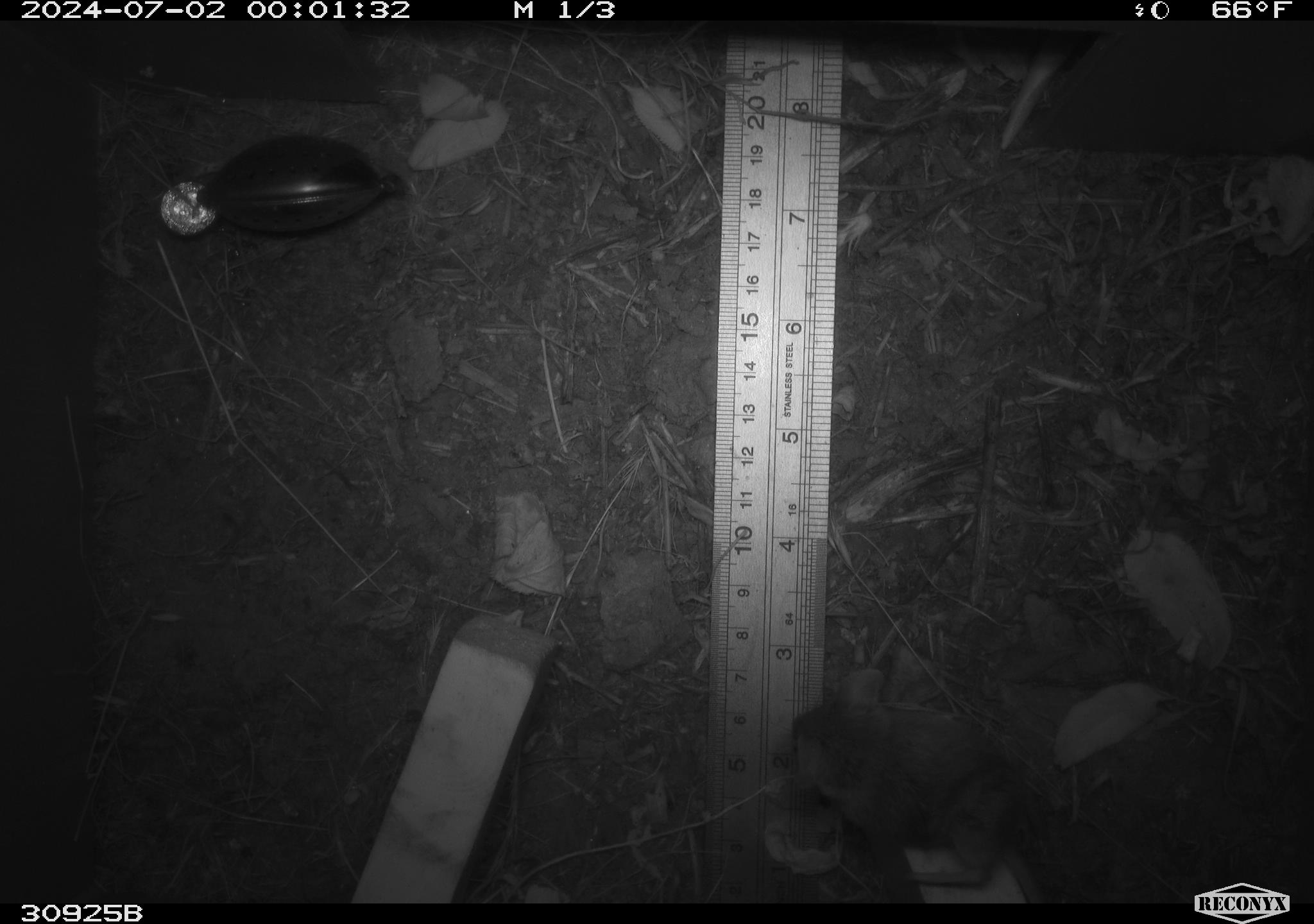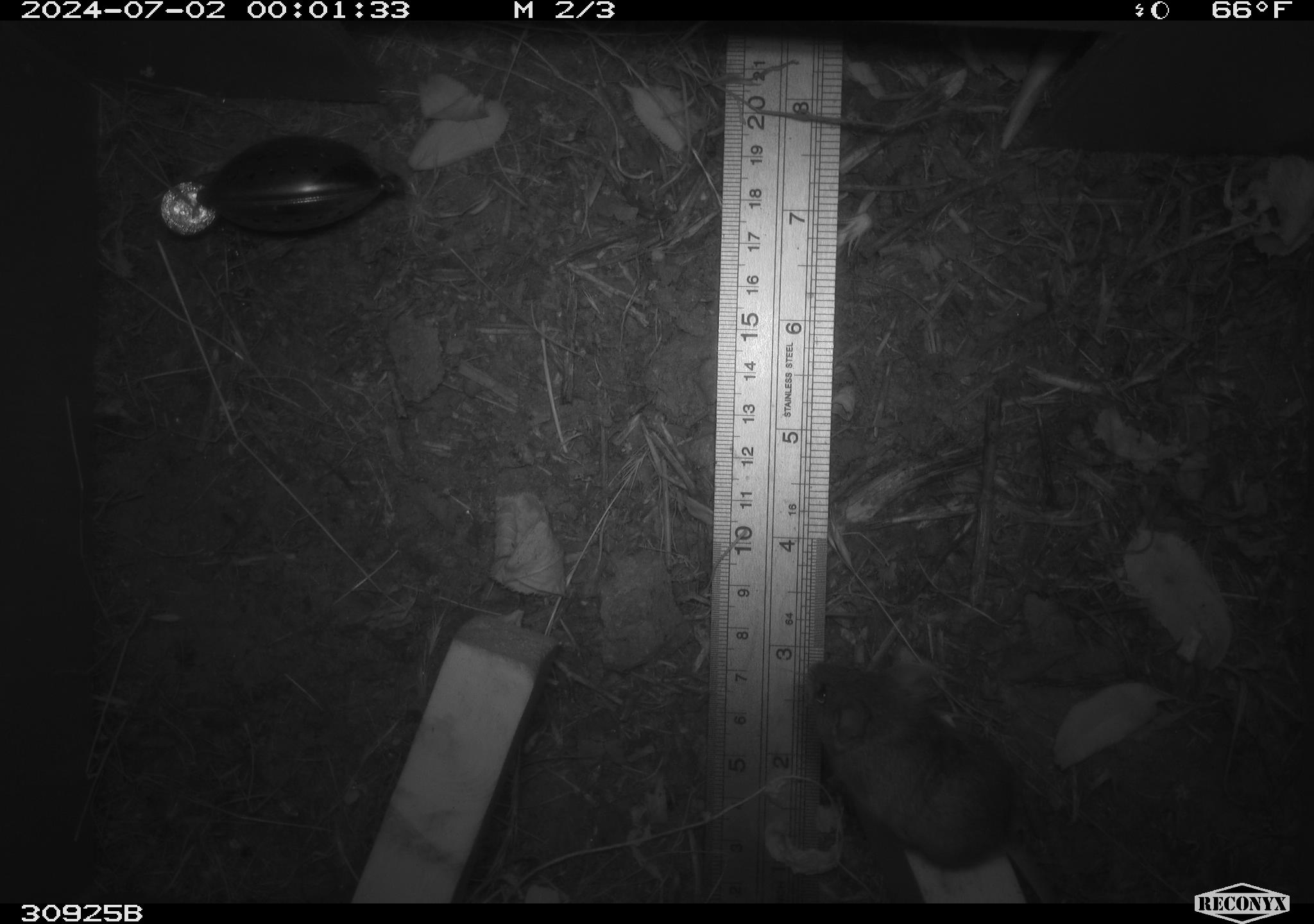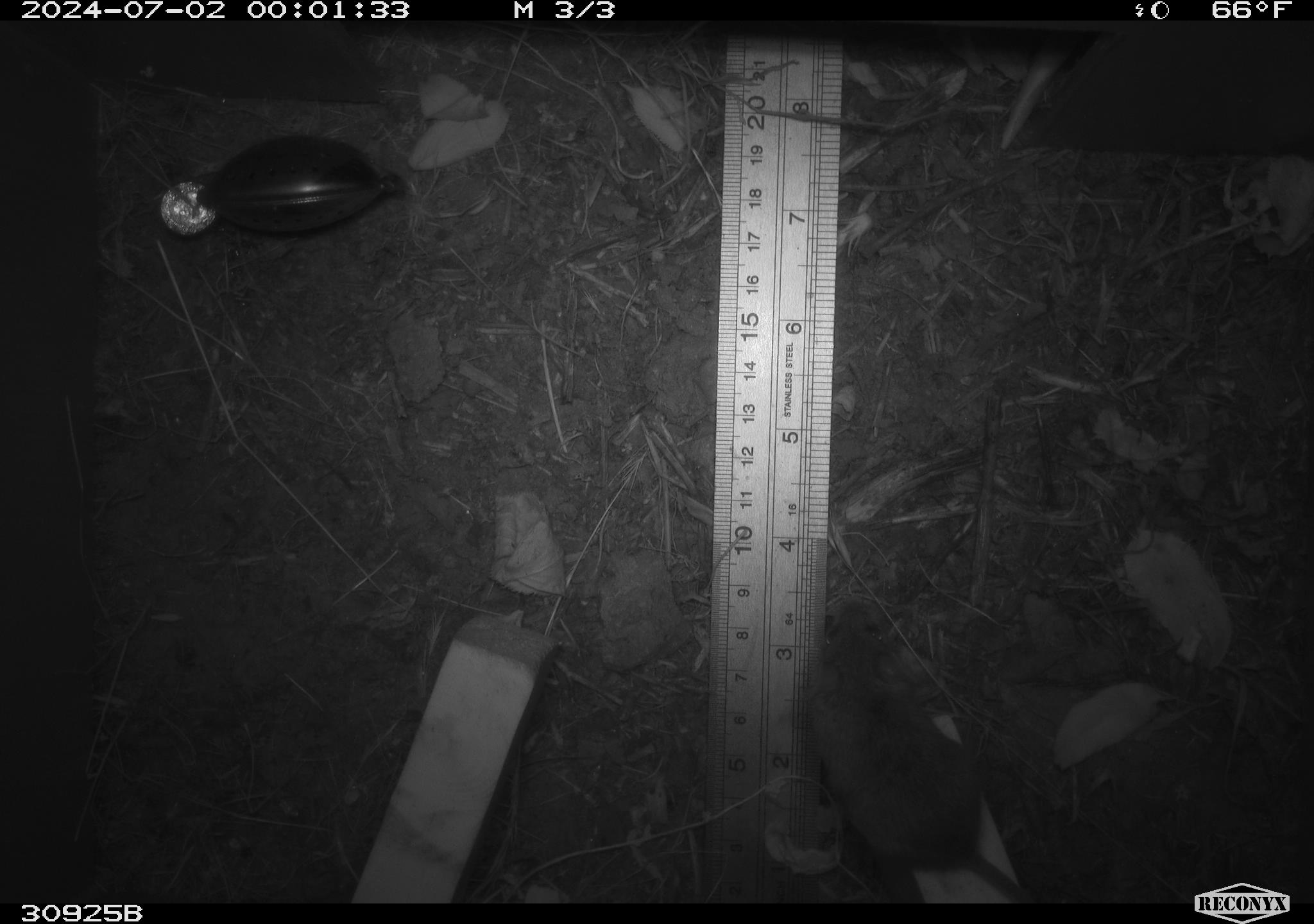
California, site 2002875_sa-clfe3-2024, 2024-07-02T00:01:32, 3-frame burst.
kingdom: Animalia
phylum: Chordata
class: Mammalia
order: Rodentia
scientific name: Rodentia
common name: mouse species